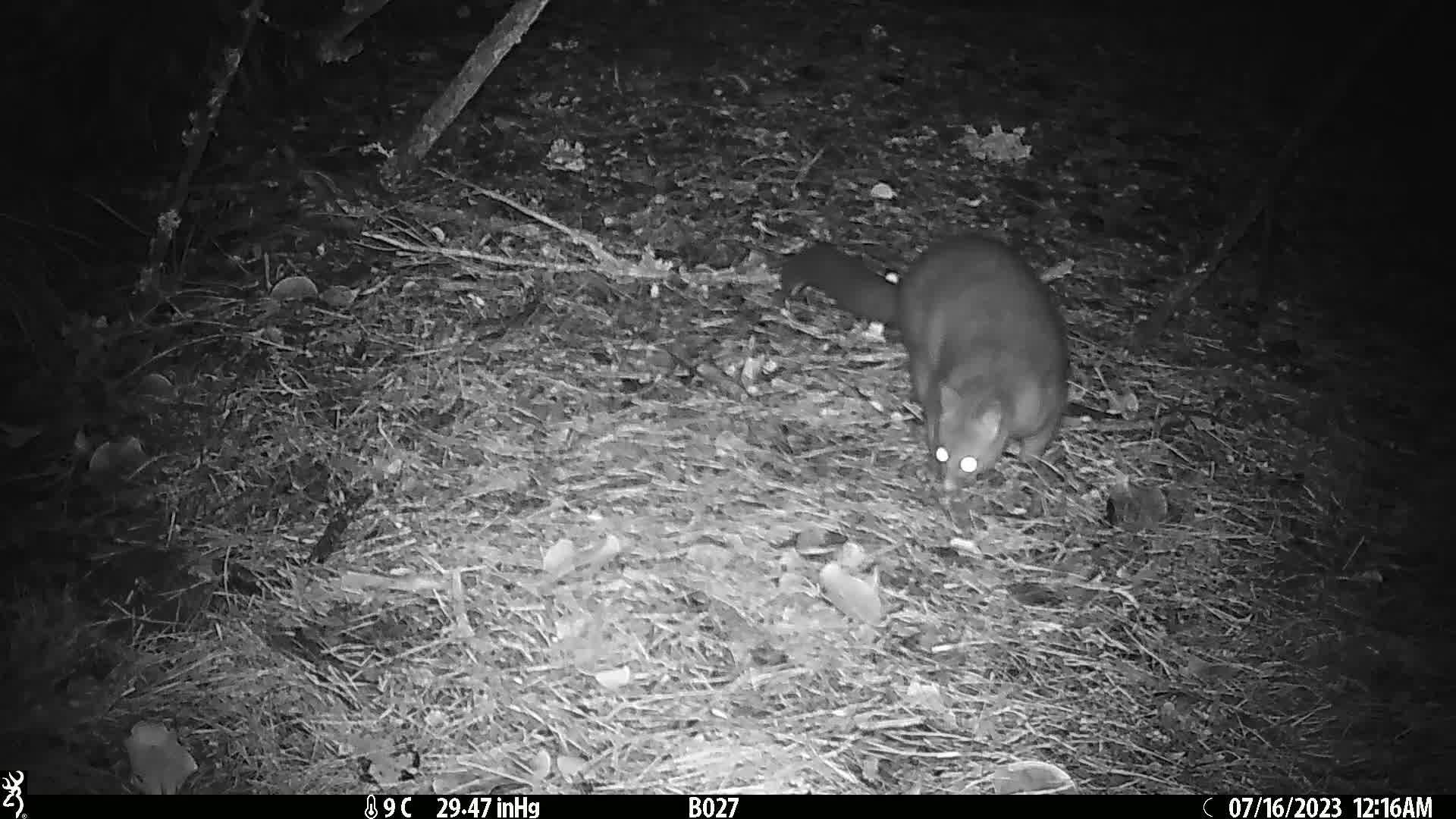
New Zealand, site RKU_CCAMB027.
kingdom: Animalia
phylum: Chordata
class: Mammalia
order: Diprotodontia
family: Phalangeridae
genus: Trichosurus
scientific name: Trichosurus vulpecula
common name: common brushtail possum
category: possum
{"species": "possum (common brushtail possum) (Trichosurus vulpecula)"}